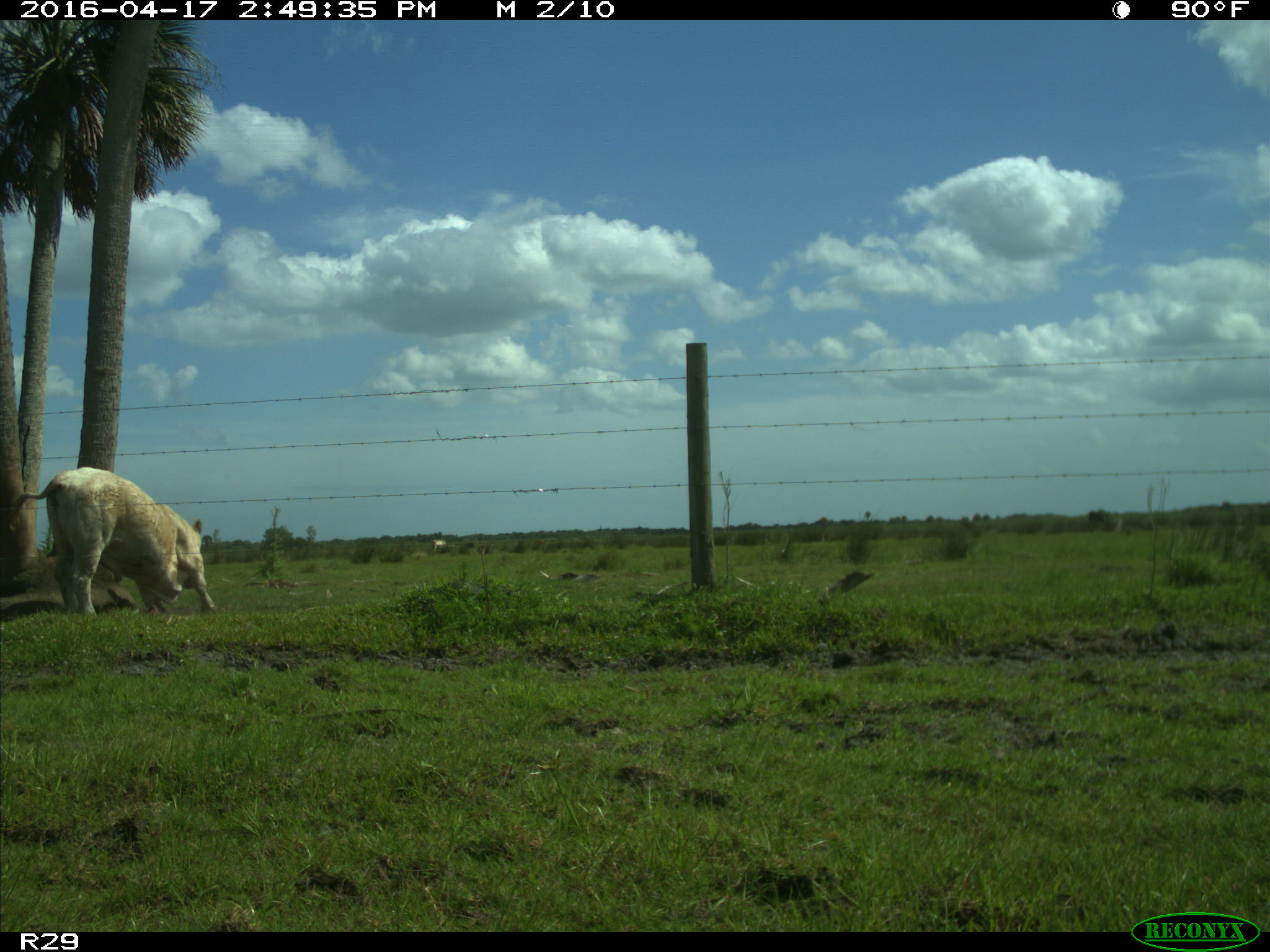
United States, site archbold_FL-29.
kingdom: Animalia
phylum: Chordata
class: Mammalia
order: Artiodactyla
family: Bovidae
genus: Bos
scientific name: Bos taurus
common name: domestic cow